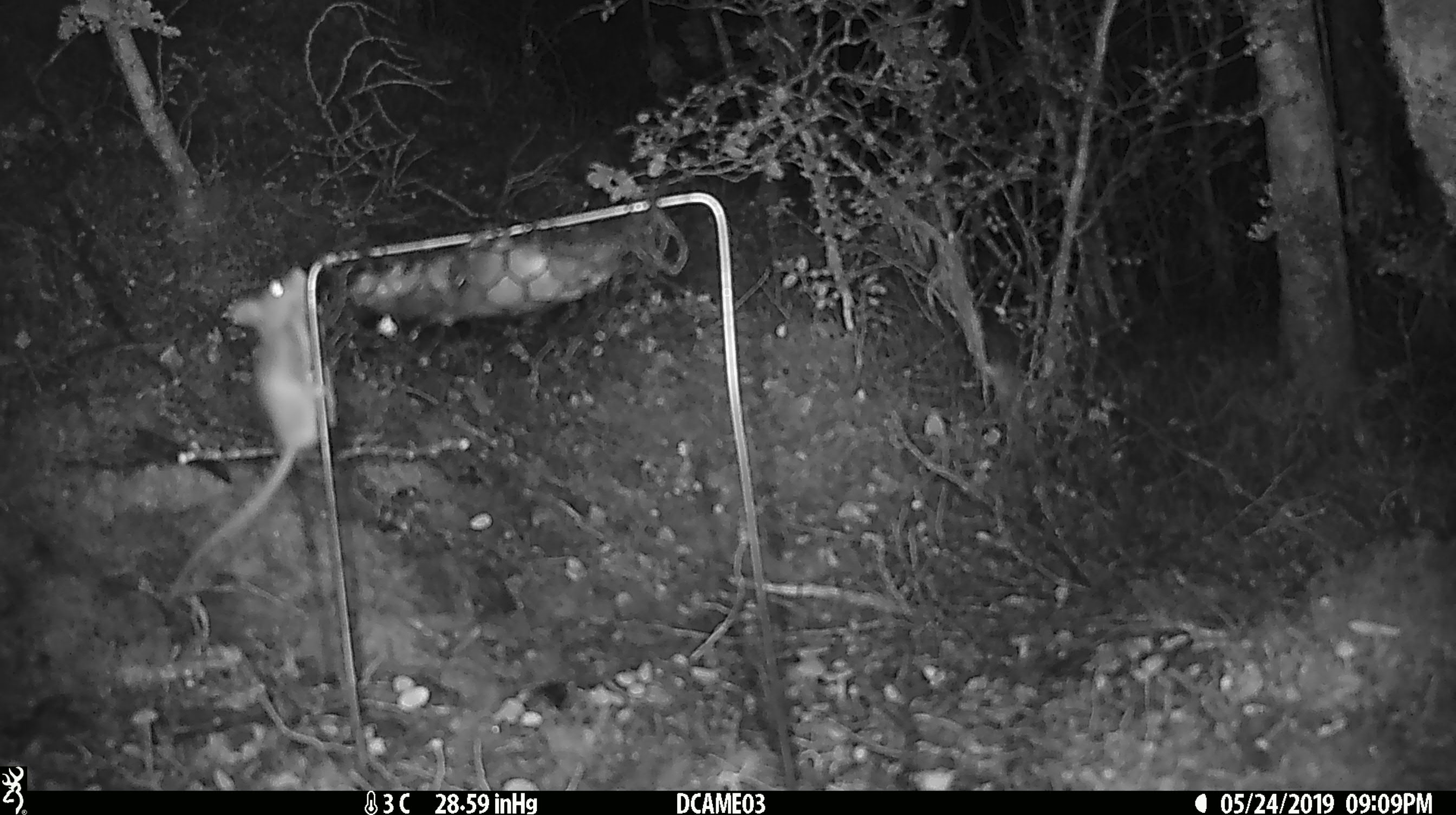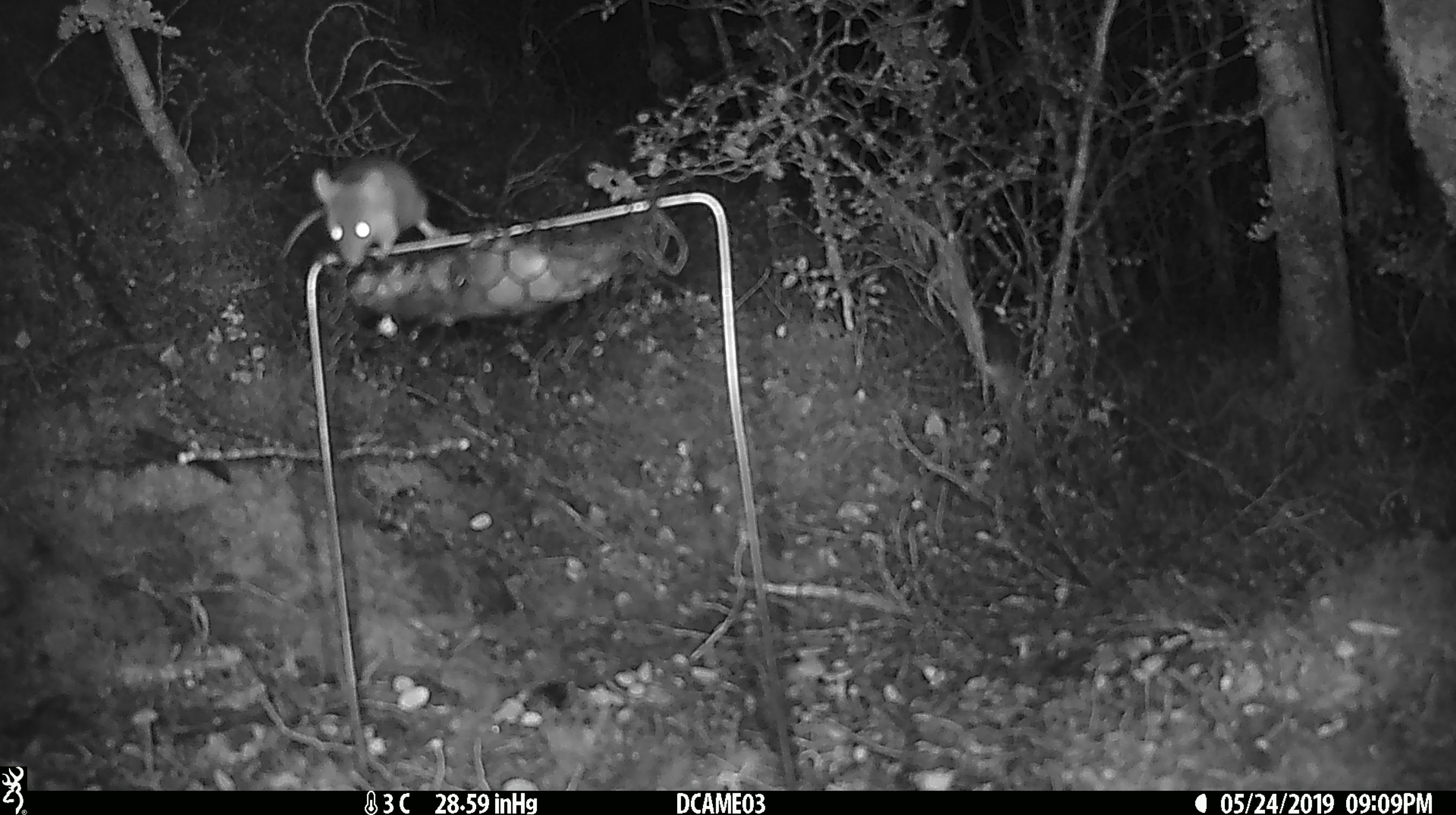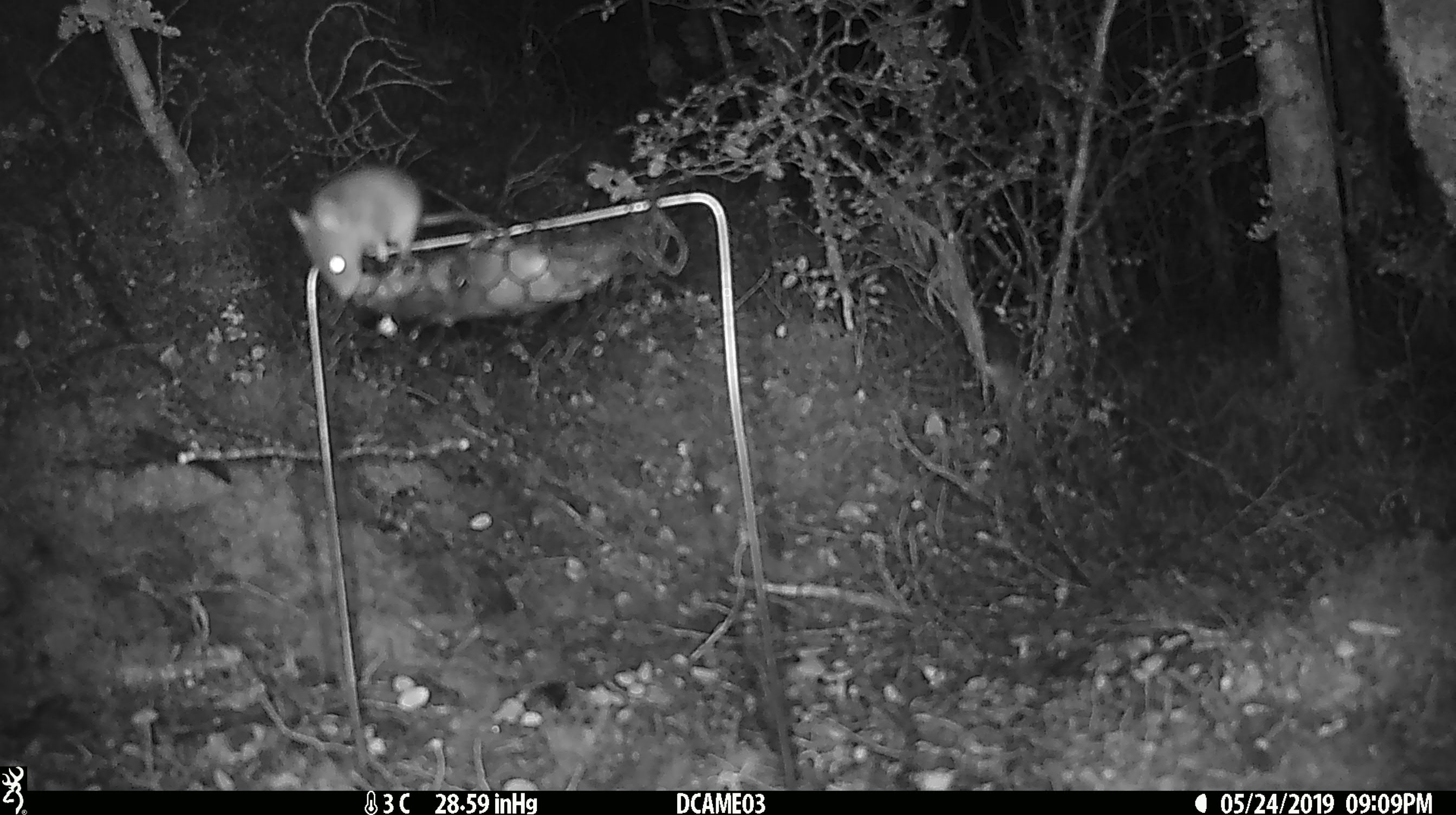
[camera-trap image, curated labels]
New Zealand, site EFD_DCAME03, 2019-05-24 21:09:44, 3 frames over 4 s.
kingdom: Animalia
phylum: Chordata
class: Mammalia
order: Rodentia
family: Muridae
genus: Mus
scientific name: Mus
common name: mouse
Mouse (Mus).